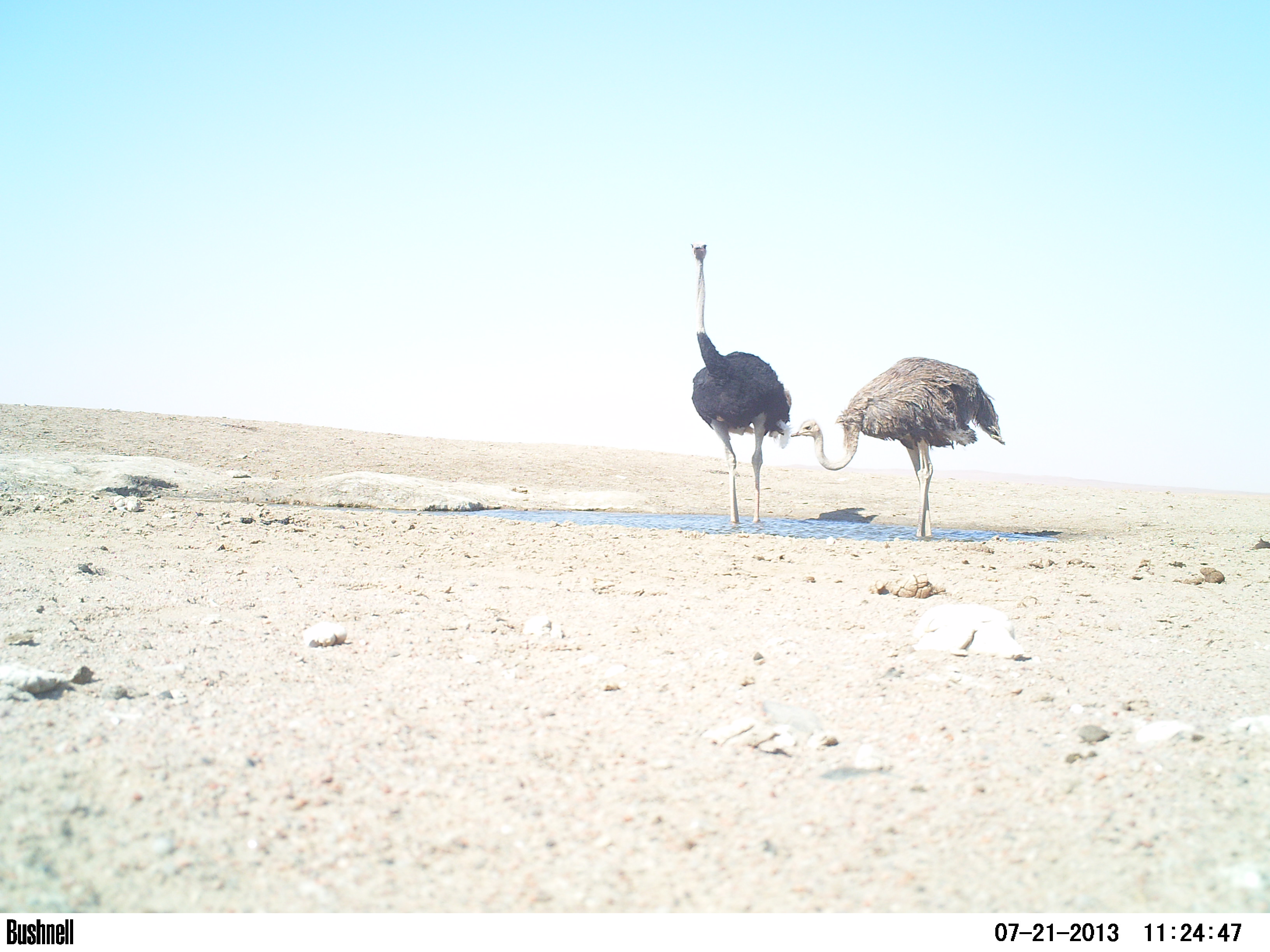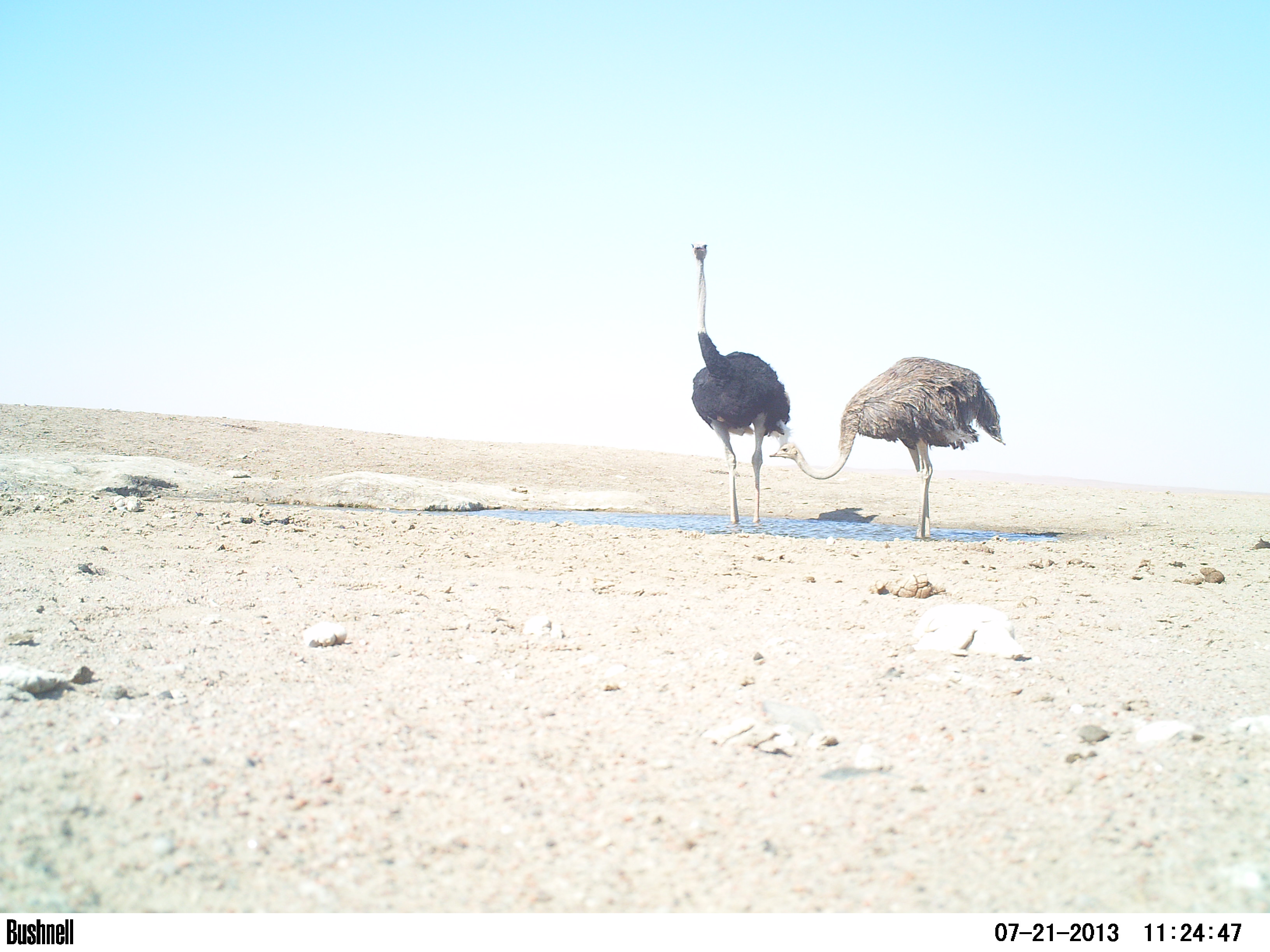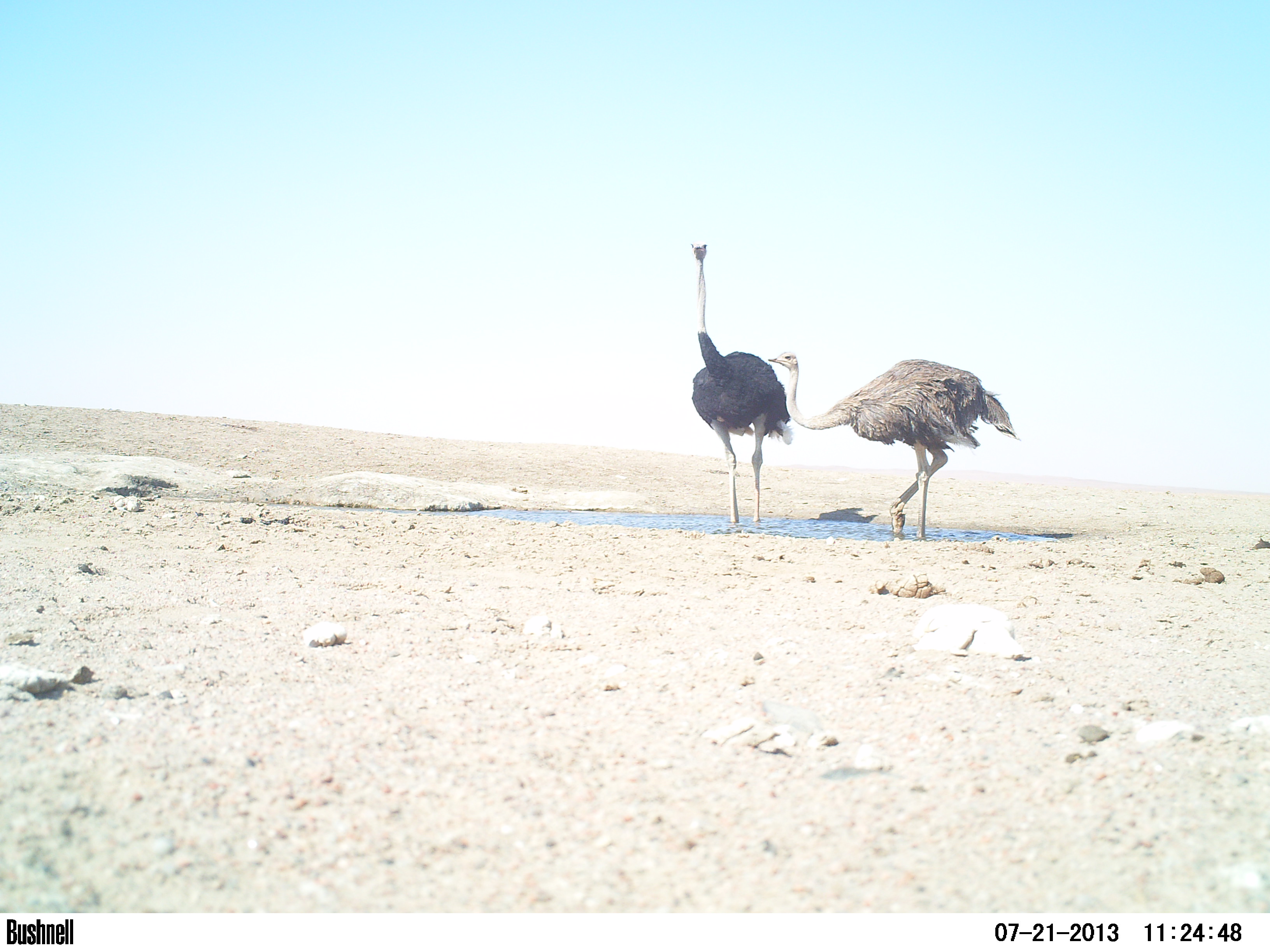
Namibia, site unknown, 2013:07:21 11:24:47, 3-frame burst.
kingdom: Animalia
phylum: Chordata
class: Aves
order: Struthioniformes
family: Struthionidae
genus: Struthio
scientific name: Struthio camelus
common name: common ostrich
Struthio camelus (common ostrich).